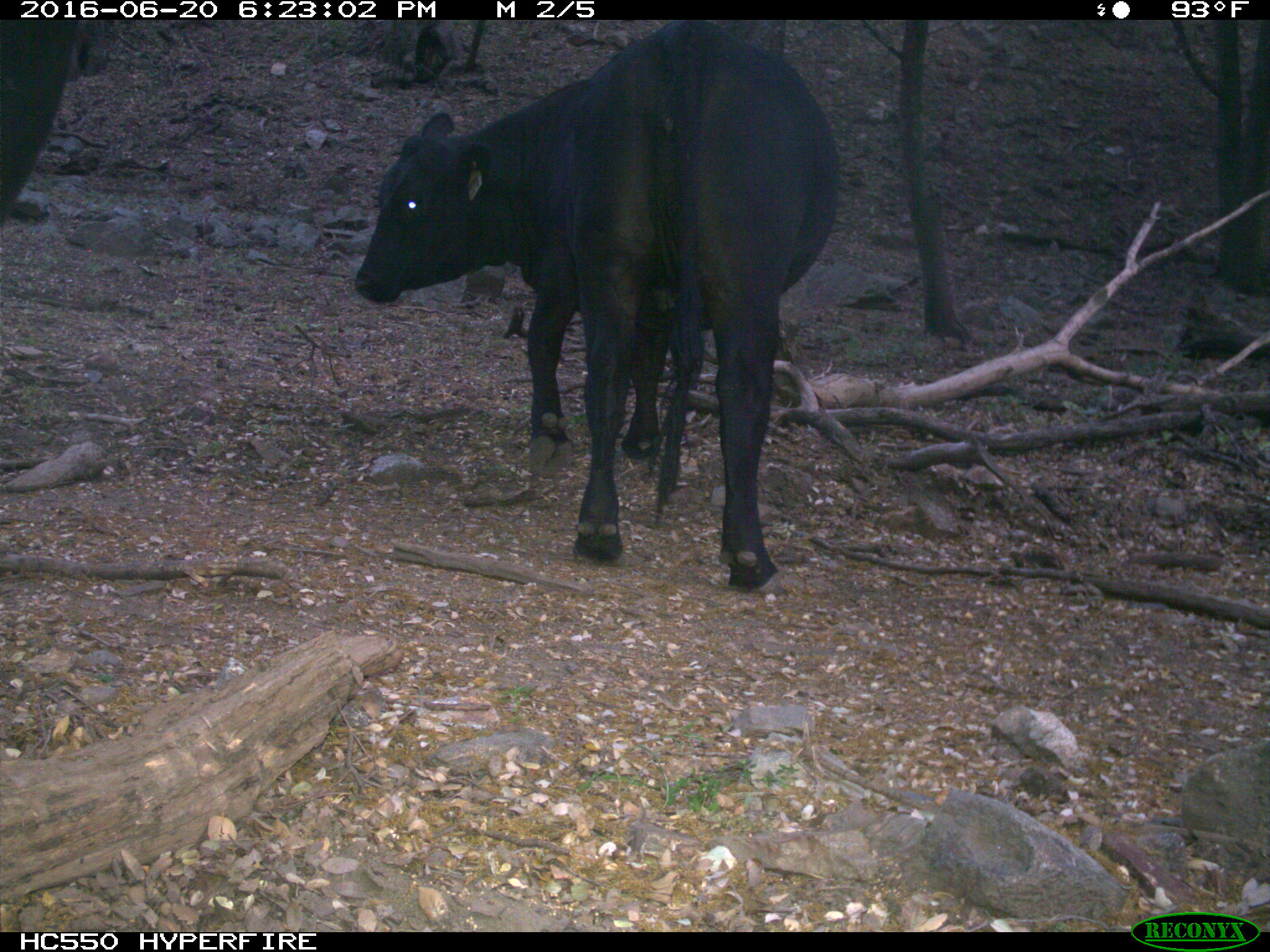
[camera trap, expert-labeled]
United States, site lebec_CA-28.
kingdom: Animalia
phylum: Chordata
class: Mammalia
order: Artiodactyla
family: Bovidae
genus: Bos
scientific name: Bos taurus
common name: domestic cow